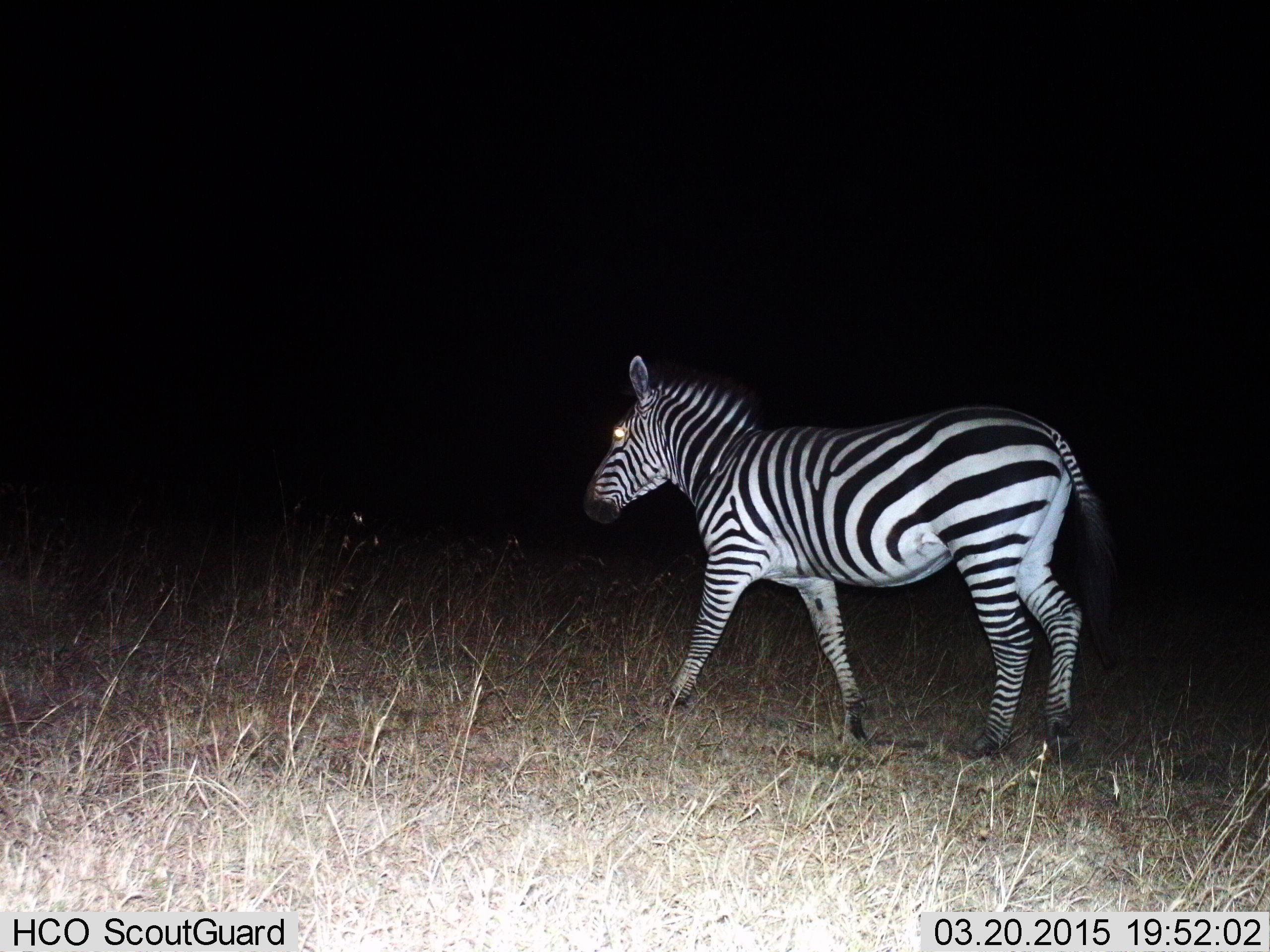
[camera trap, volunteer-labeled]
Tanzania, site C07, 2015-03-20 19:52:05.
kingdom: Animalia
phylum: Chordata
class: Mammalia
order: Perissodactyla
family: Equidae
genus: Equus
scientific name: Equus quagga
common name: plains zebra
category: zebra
Zebra (plains zebra) (Equus quagga), count 1. Behavior (volunteer vote fractions): standing 10%, resting 0%, moving 90%, interacting 0%. Young present (vote fraction): 0%. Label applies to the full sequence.